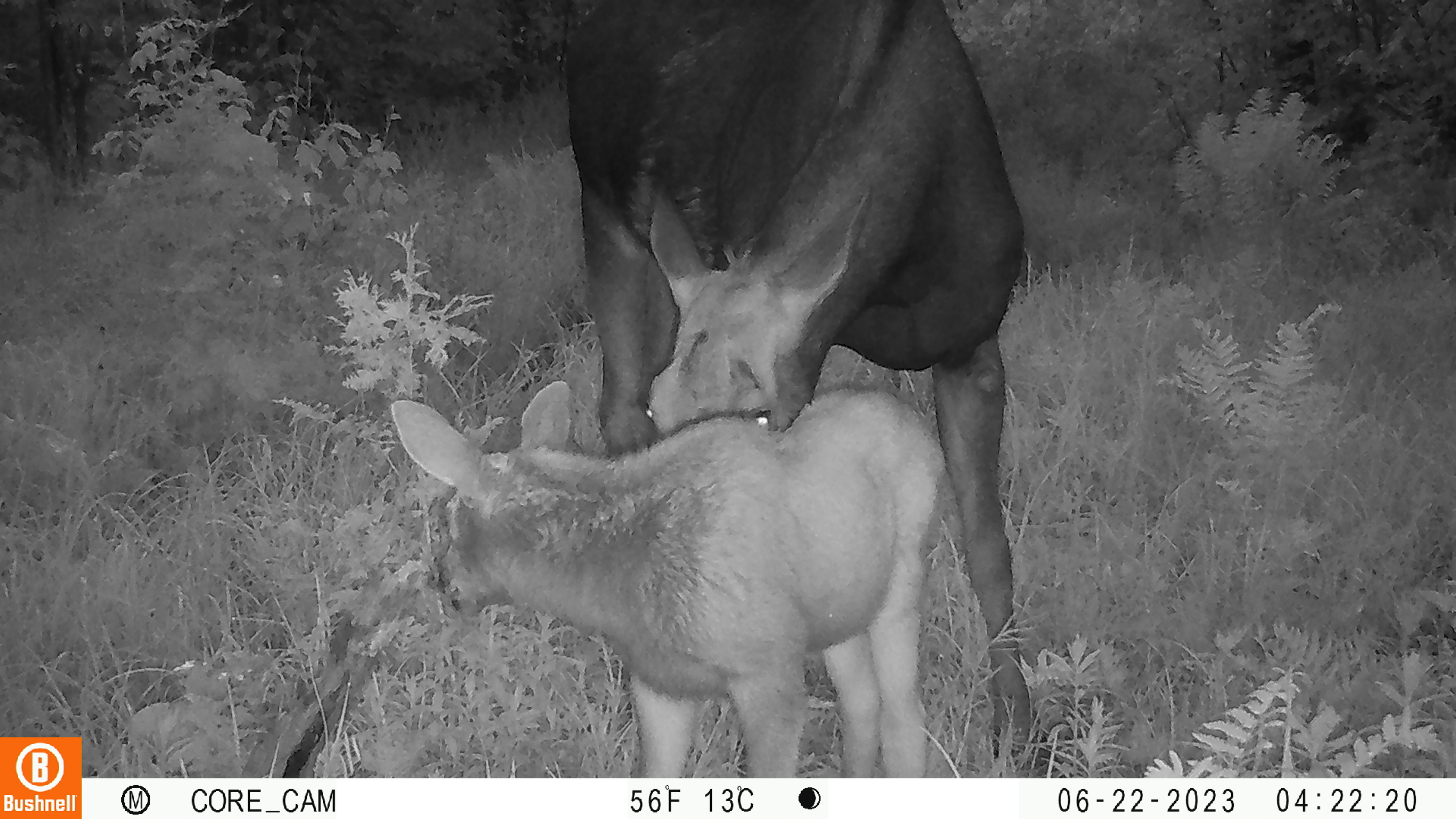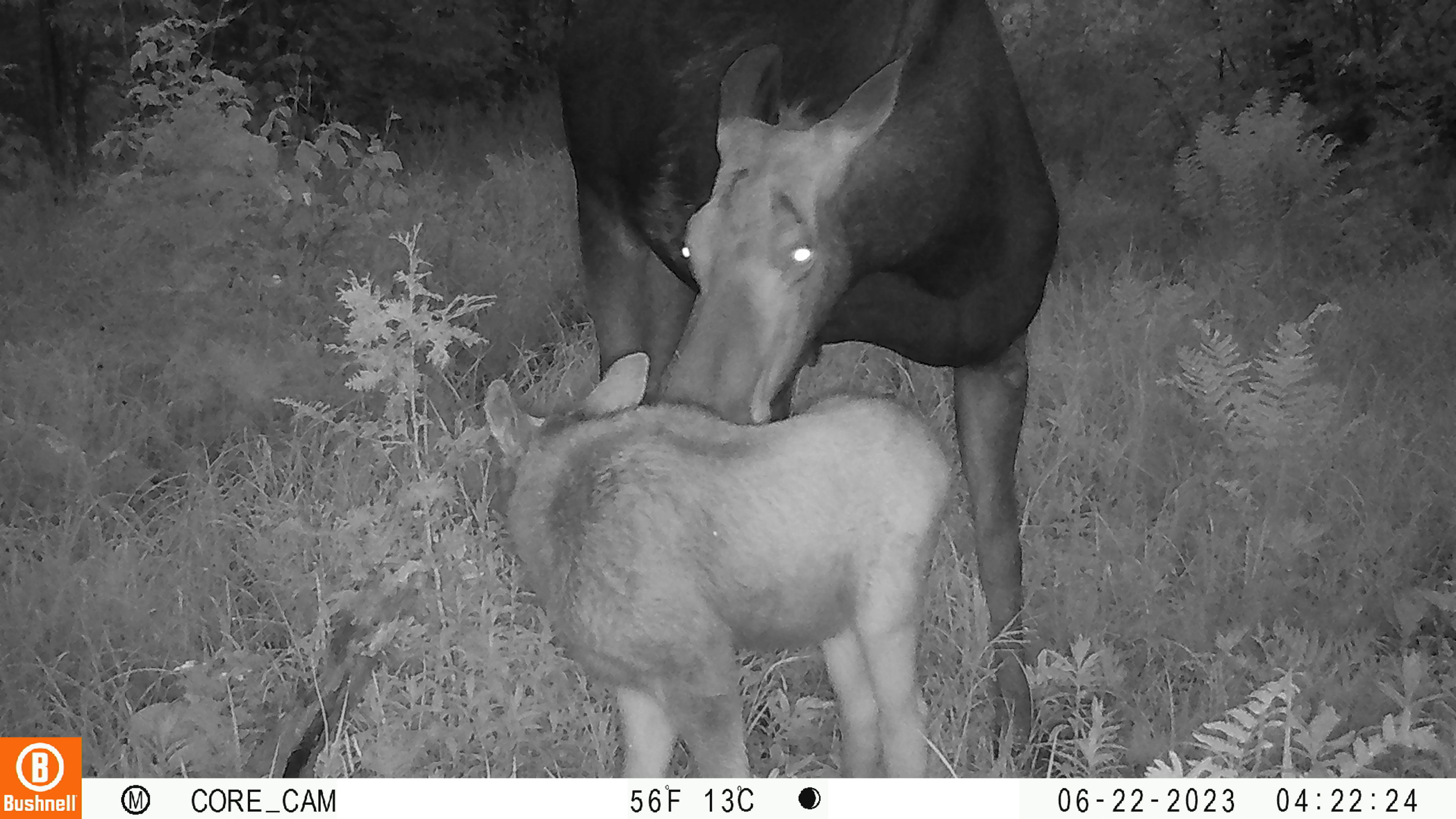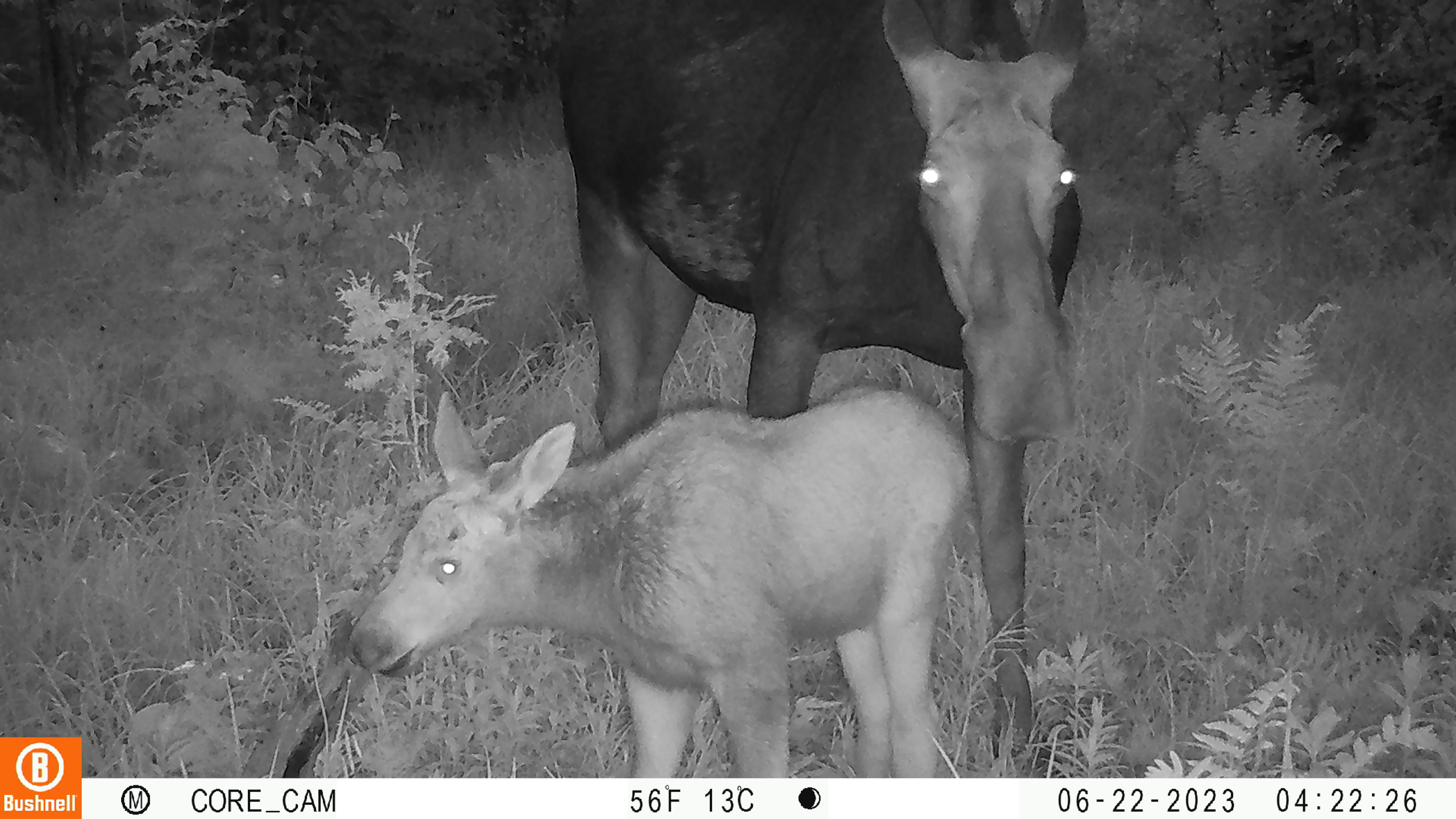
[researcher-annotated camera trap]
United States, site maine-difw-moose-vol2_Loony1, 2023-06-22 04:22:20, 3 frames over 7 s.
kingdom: Animalia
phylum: Chordata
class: Mammalia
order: Artiodactyla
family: Cervidae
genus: Alces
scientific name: Alces alces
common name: moose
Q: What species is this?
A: Moose (Alces alces).